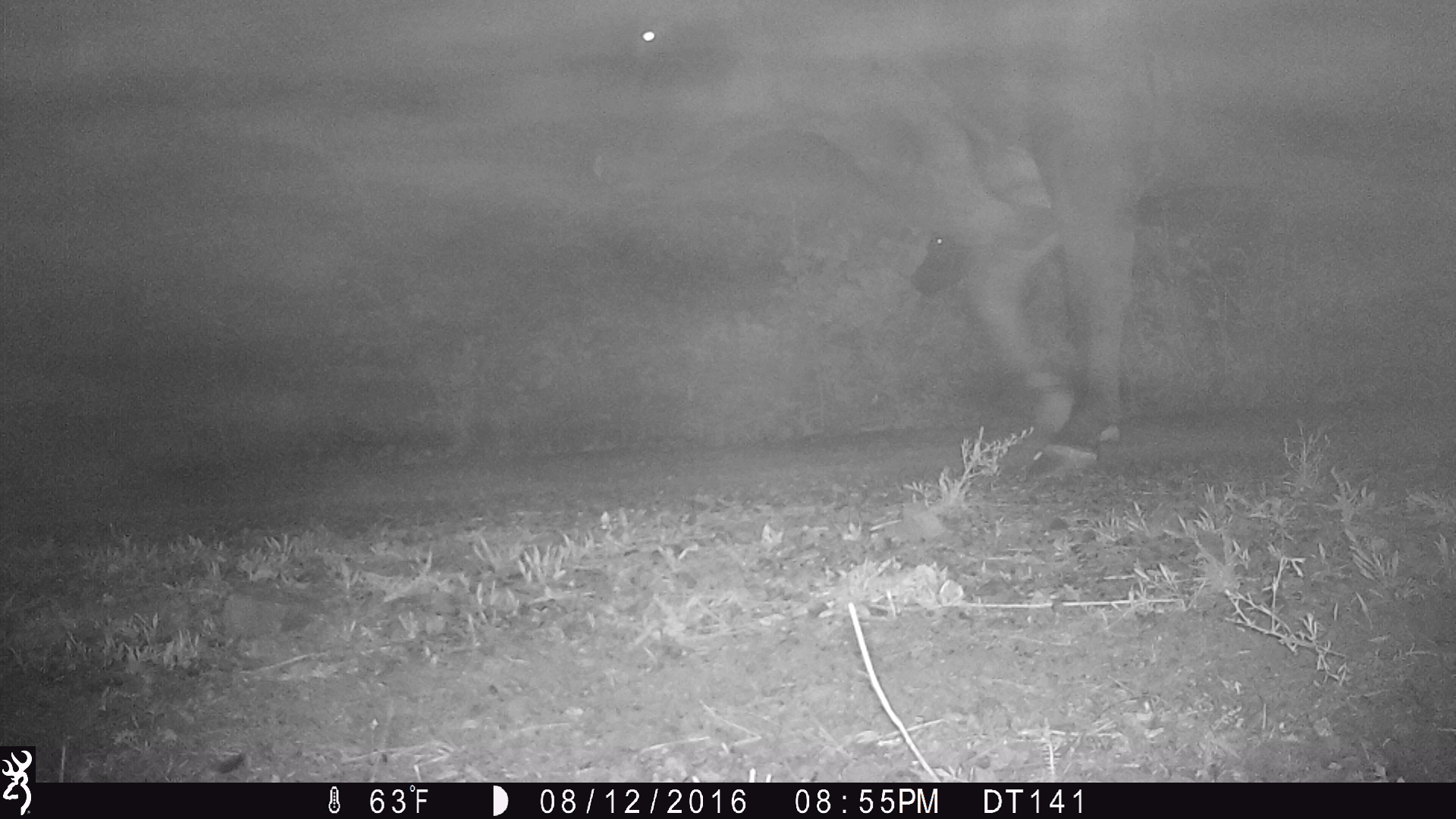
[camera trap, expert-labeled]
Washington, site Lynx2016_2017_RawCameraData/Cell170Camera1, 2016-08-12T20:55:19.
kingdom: Animalia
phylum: Chordata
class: Mammalia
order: Artiodactyla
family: Bovidae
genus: Bos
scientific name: Bos taurus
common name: domestic cattle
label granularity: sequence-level